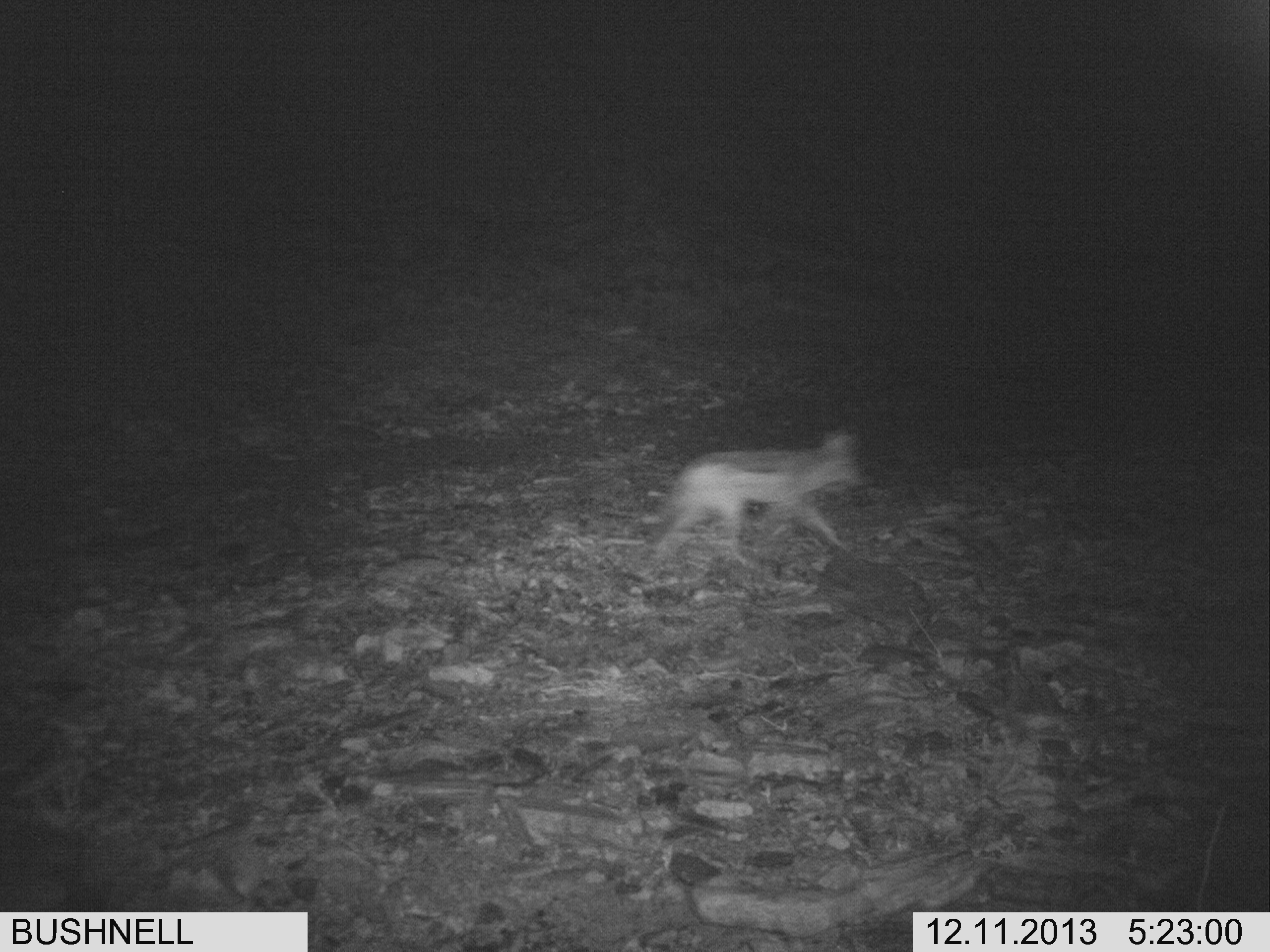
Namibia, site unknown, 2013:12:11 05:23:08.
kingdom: Animalia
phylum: Chordata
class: Mammalia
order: Carnivora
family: Canidae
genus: Lupulella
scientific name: Lupulella mesomelas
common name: black-backed jackal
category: canis mesomelas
Canis mesomelas (black-backed jackal) (Lupulella mesomelas).